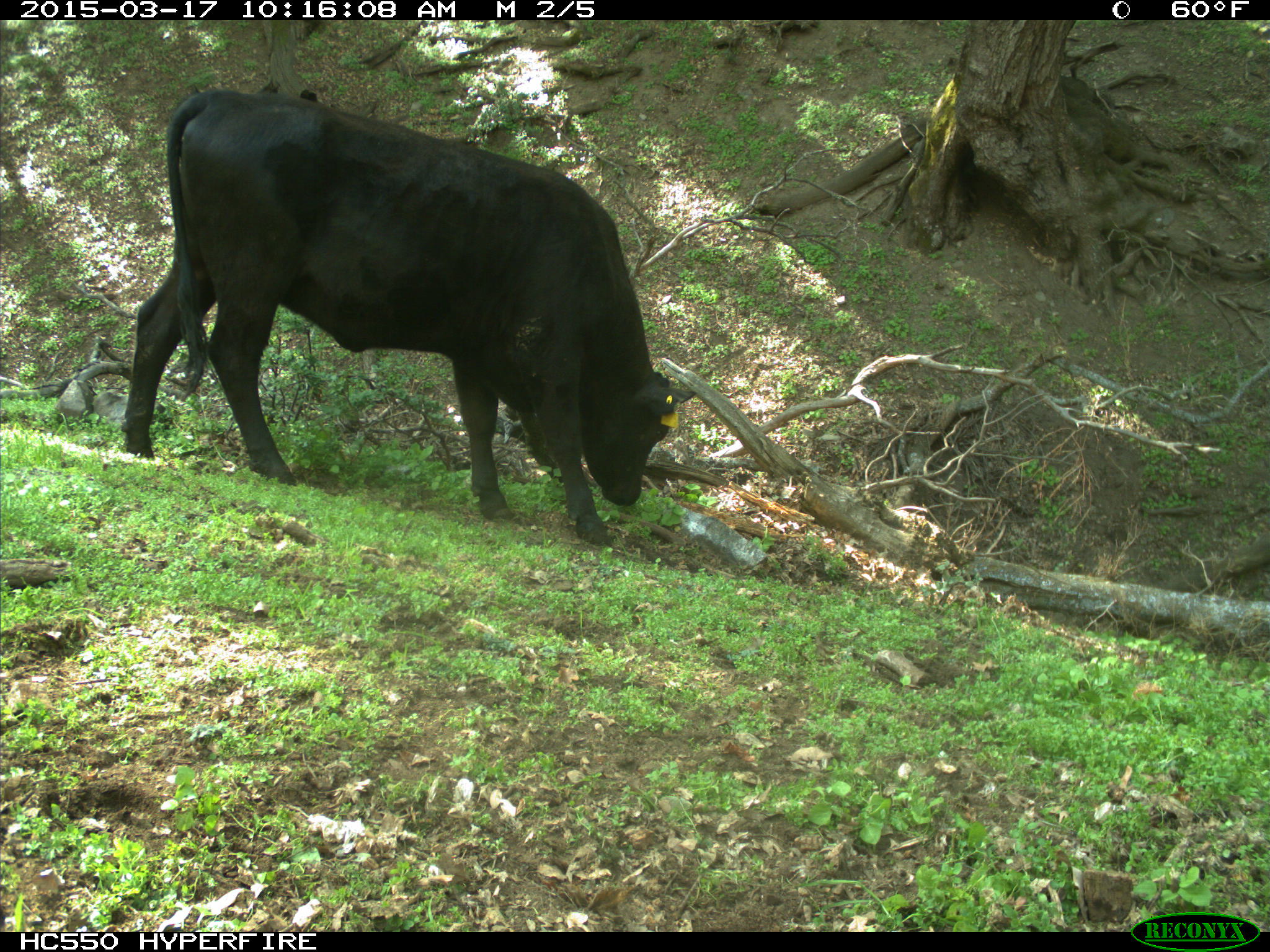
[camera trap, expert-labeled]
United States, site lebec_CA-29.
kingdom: Animalia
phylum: Chordata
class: Mammalia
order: Artiodactyla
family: Bovidae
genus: Bos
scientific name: Bos taurus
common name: domestic cow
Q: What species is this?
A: Bos taurus (domestic cow).